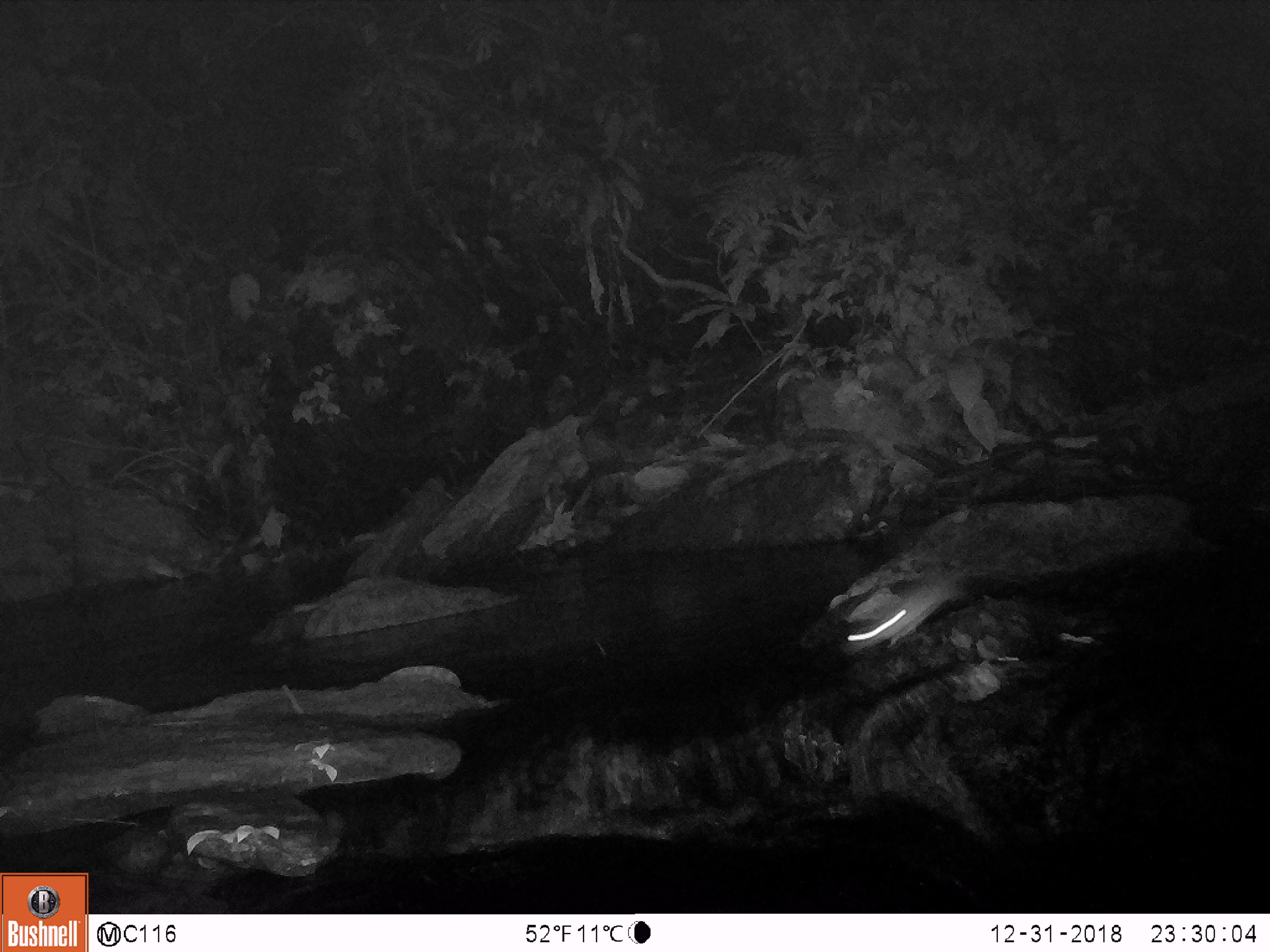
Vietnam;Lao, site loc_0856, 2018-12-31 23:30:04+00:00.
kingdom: Animalia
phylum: Chordata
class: Mammalia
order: Rodentia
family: Muridae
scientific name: Muridae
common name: old-world mice and rats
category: unidentified murid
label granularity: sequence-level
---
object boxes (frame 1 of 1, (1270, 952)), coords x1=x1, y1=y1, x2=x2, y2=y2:
unidentified murid: x1=844, y1=577, x2=965, y2=652